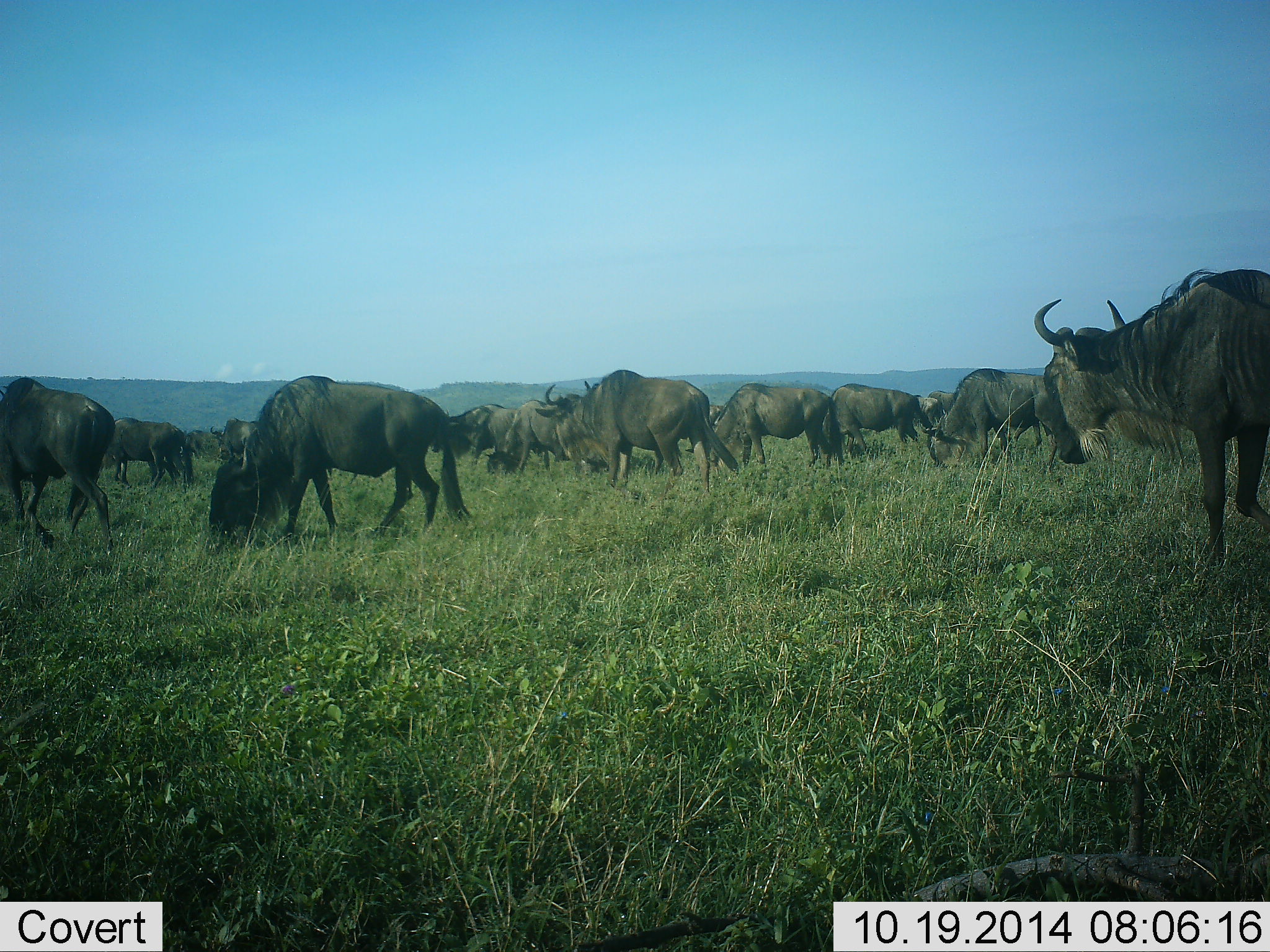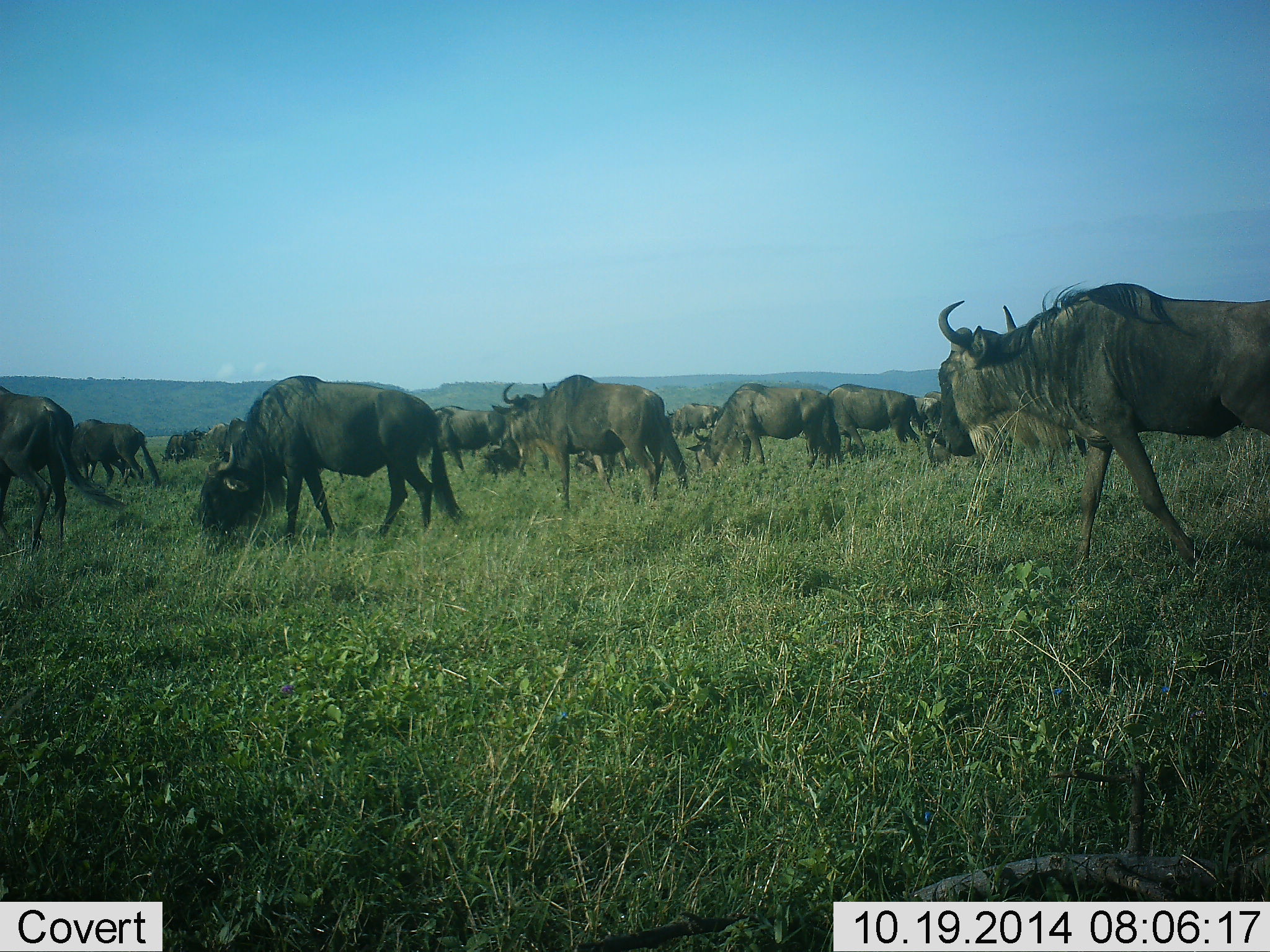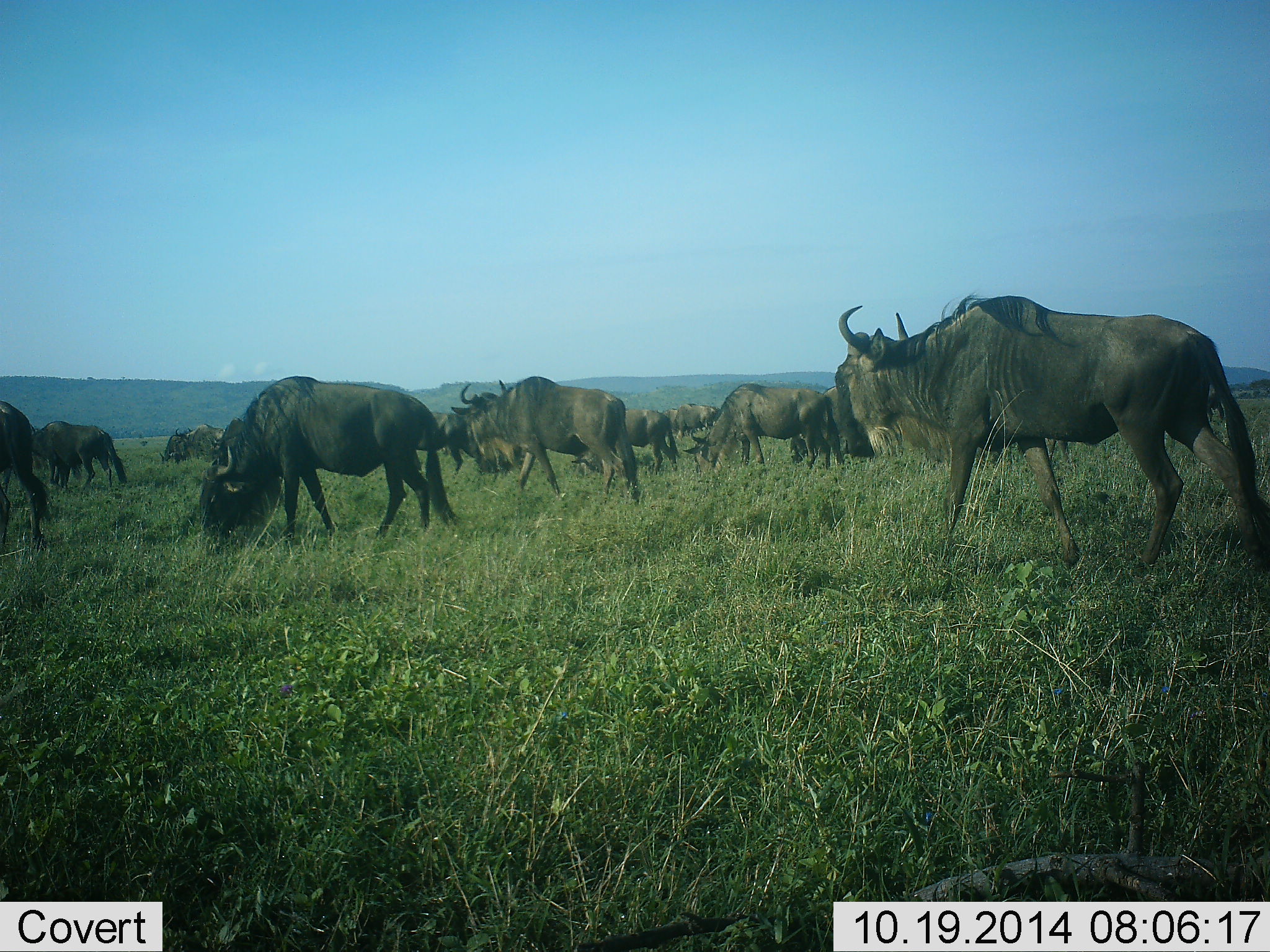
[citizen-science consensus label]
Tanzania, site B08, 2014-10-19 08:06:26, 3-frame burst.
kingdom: Animalia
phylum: Chordata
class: Mammalia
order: Artiodactyla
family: Bovidae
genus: Connochaetes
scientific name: Connochaetes taurinus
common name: blue wildebeest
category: wildebeest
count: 11-50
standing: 30%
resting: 0%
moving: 80%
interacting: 10%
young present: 0%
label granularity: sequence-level